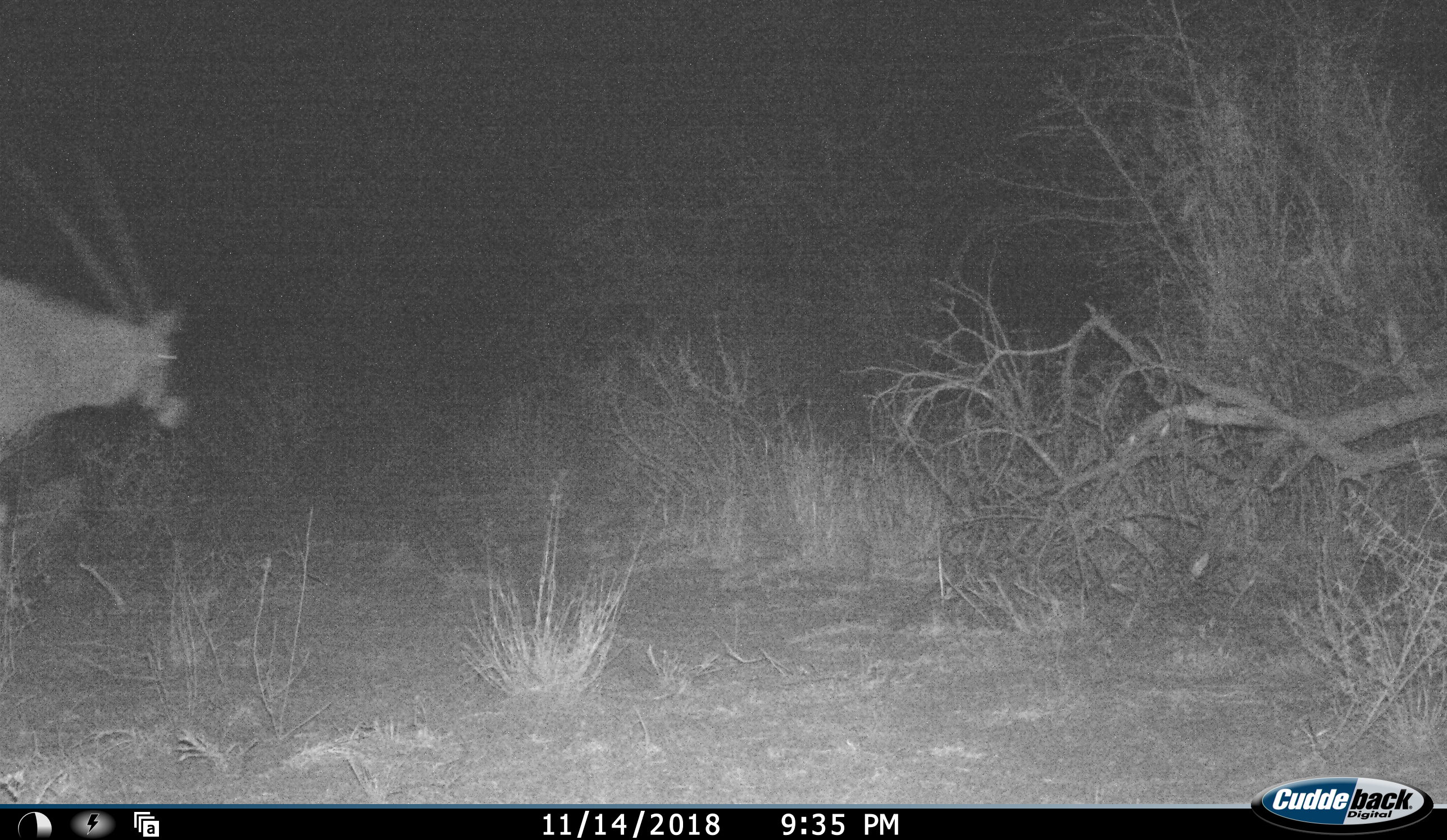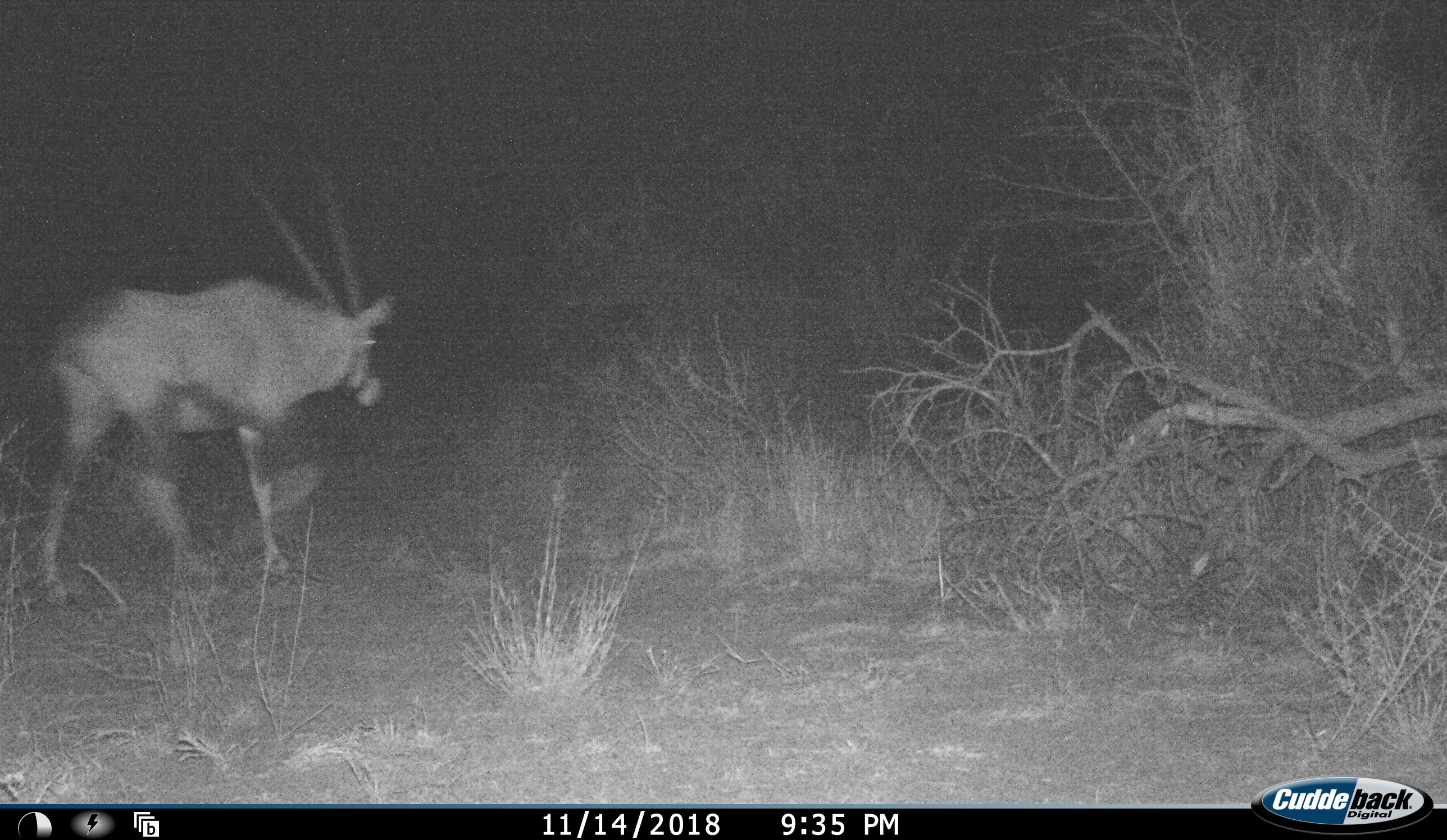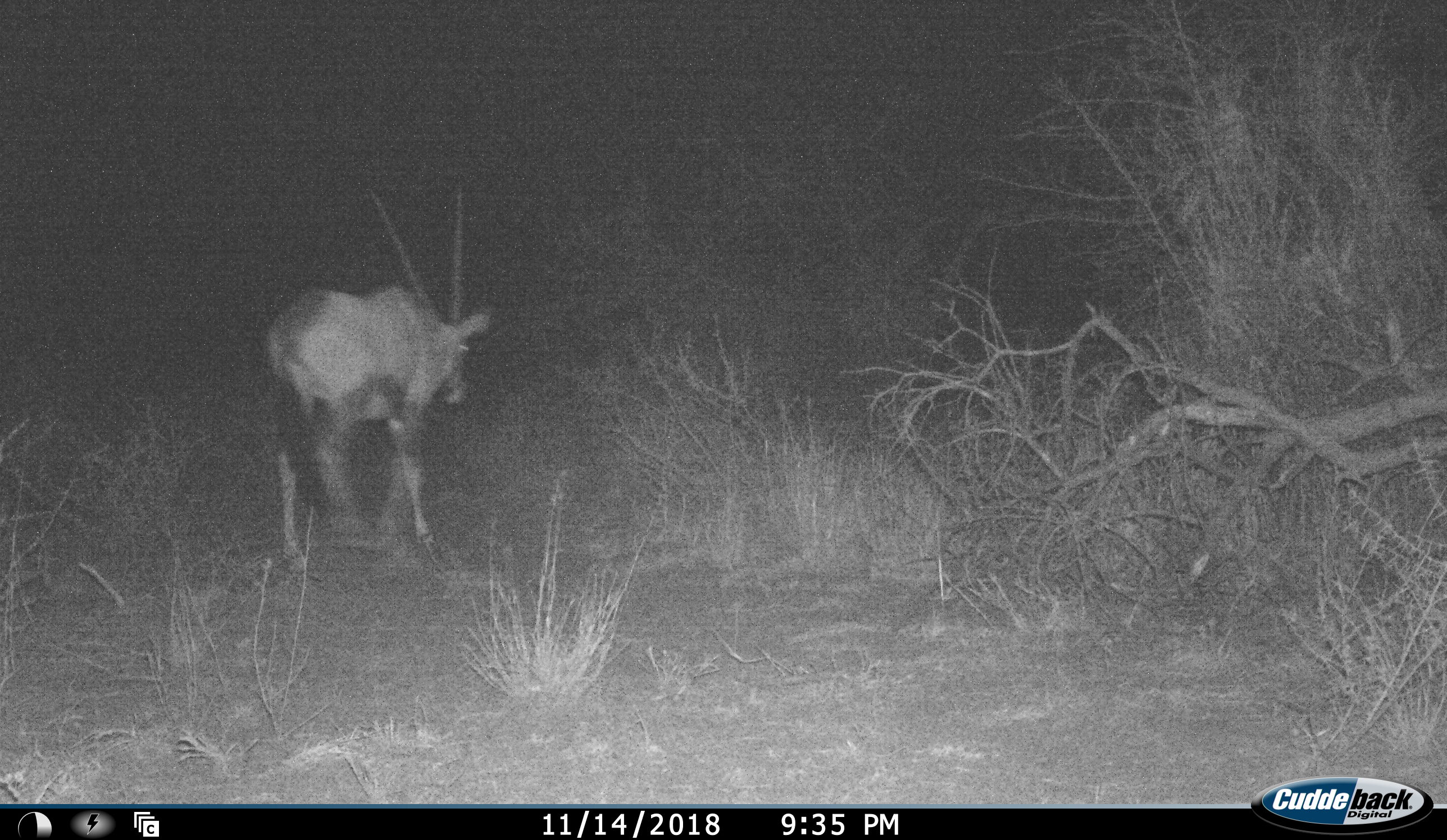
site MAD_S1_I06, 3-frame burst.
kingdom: Animalia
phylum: Chordata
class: Mammalia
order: Artiodactyla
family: Bovidae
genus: Oryx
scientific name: Oryx gazella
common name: gemsbok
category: oryx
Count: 1.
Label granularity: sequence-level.